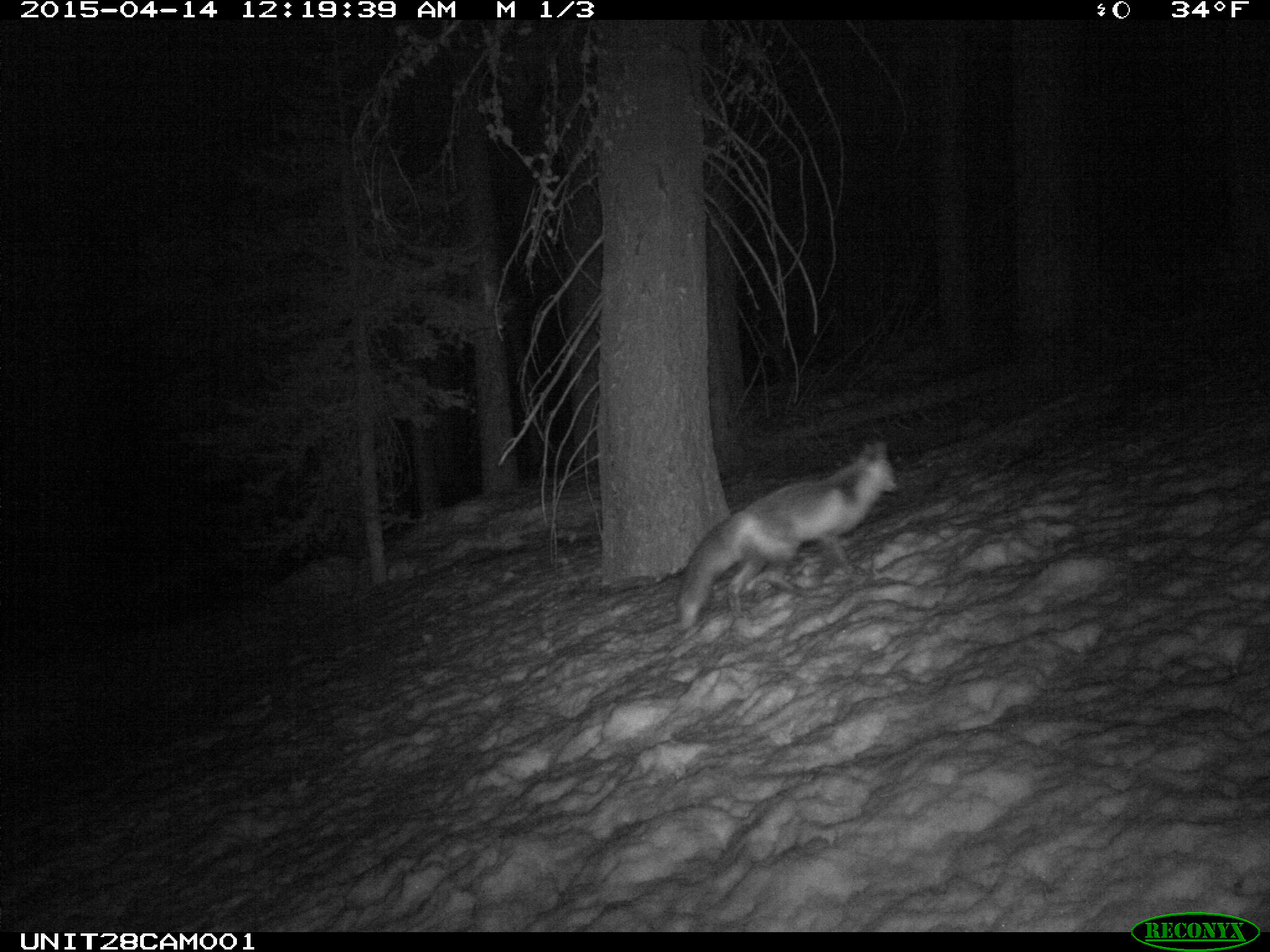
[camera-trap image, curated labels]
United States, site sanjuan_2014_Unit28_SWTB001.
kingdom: Animalia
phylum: Chordata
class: Mammalia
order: Carnivora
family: Canidae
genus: Vulpes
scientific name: Vulpes vulpes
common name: red fox